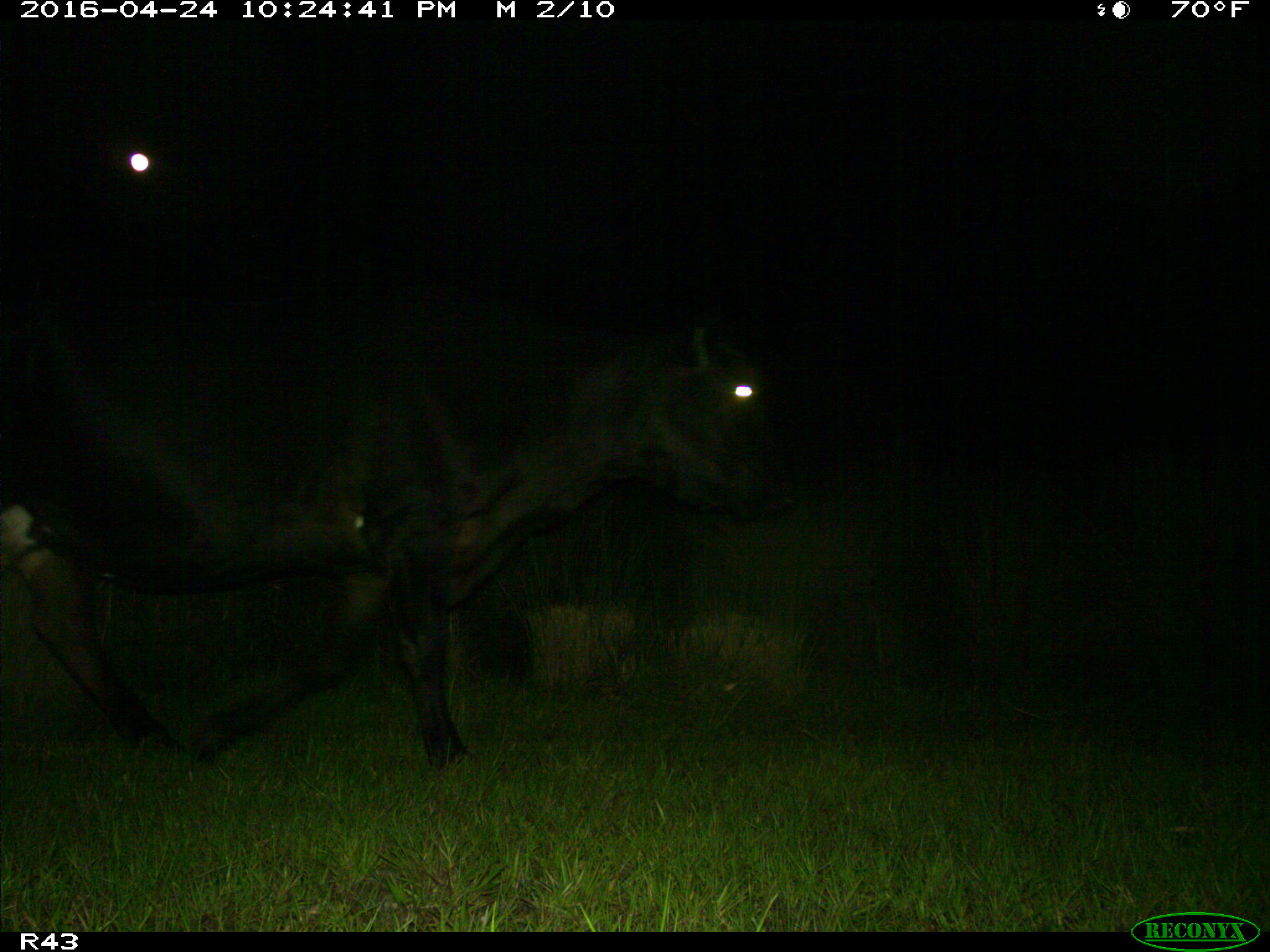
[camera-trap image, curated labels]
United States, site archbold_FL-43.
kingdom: Animalia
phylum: Chordata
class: Mammalia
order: Artiodactyla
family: Bovidae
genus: Bos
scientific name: Bos taurus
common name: domestic cow